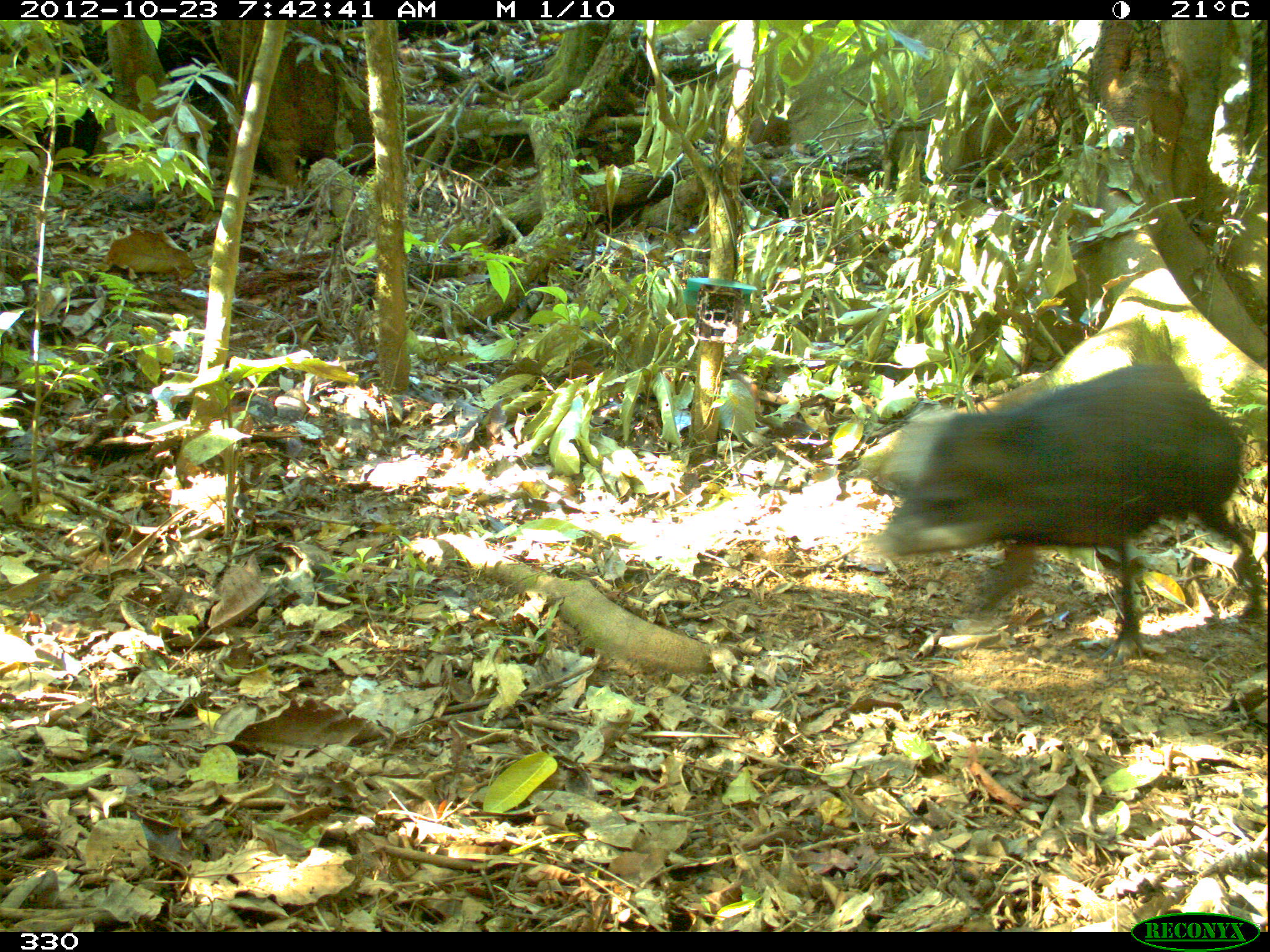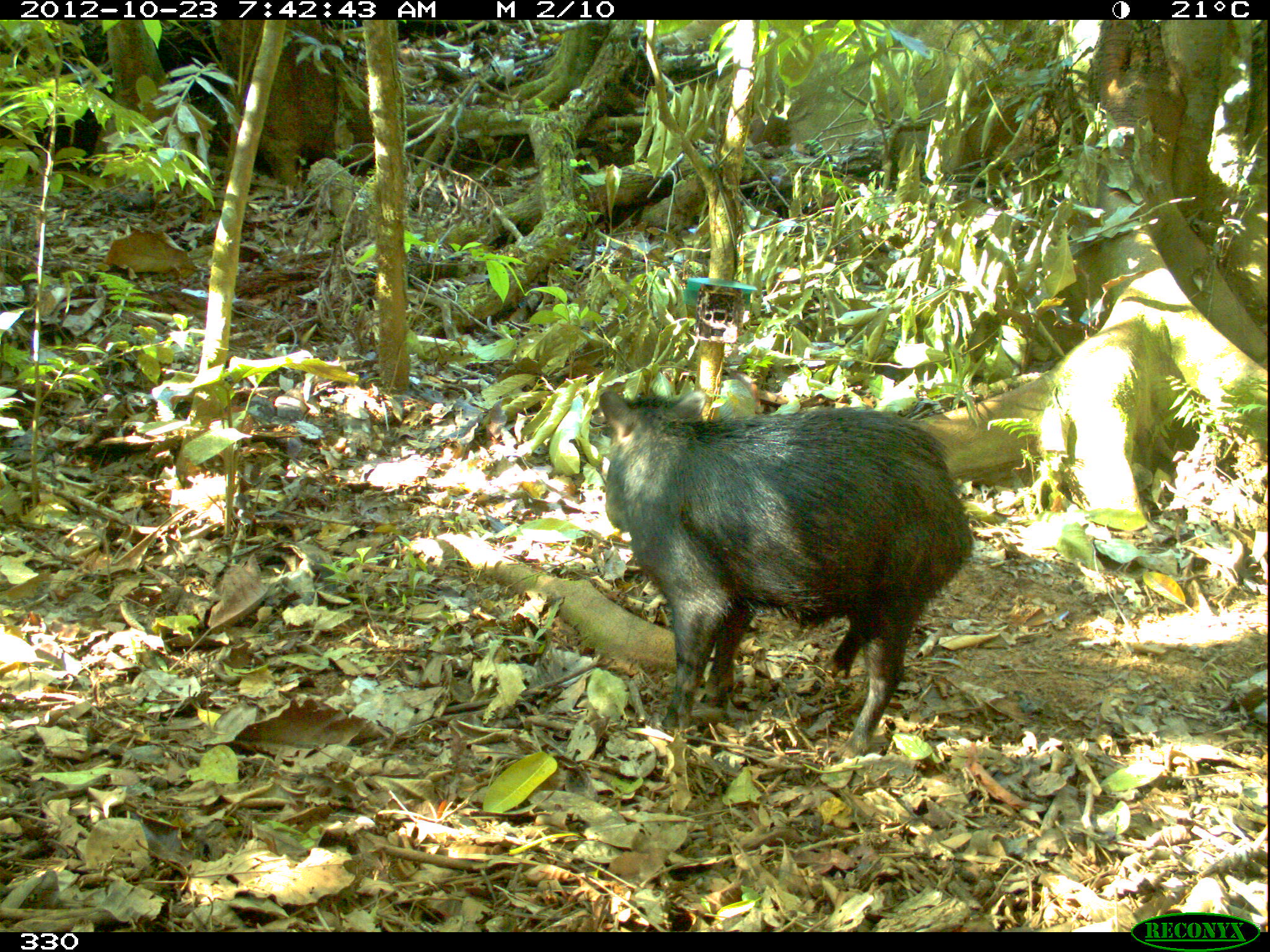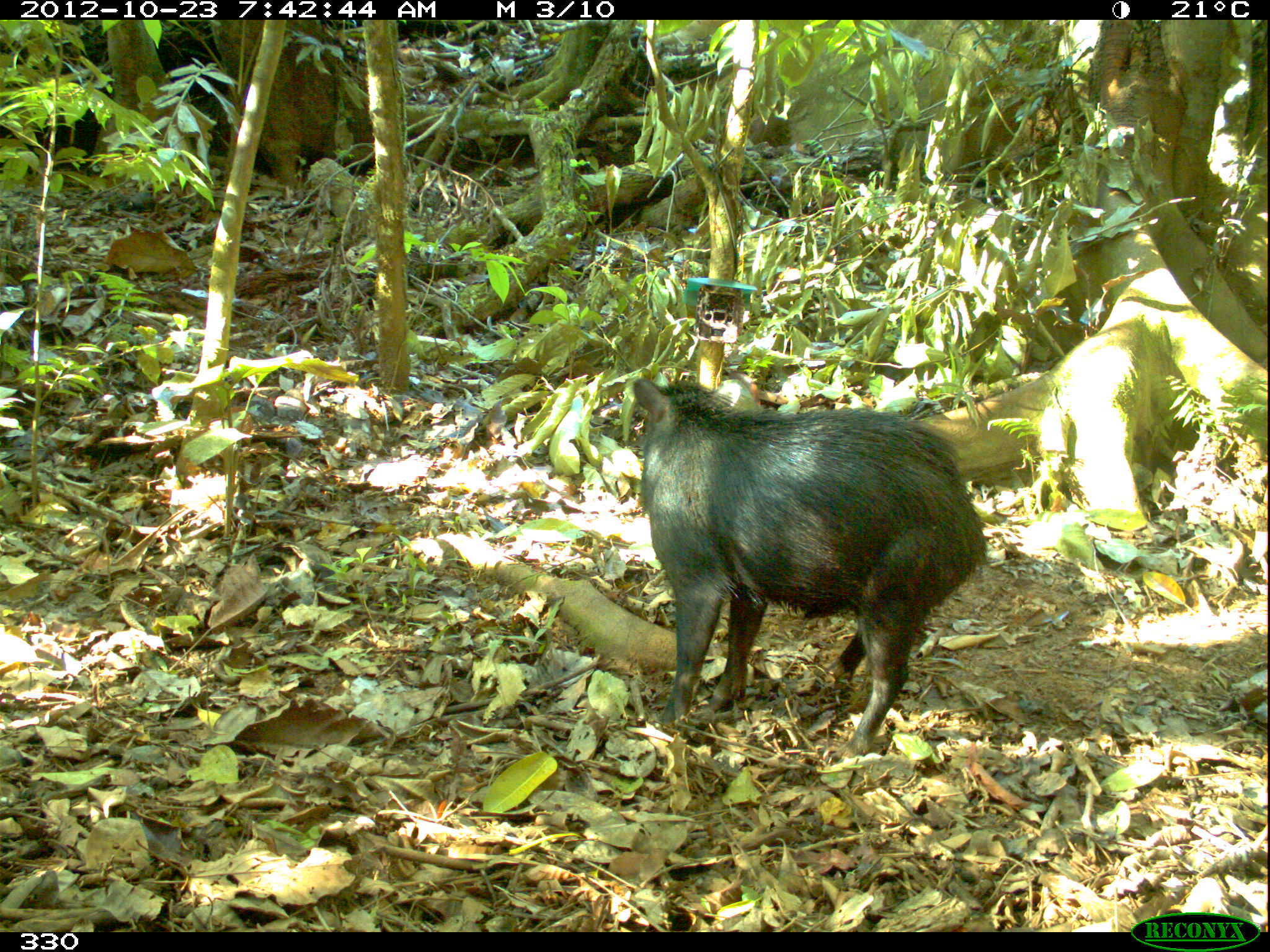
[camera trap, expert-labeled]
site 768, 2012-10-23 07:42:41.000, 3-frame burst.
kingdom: Animalia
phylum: Chordata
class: Mammalia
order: Artiodactyla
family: Tayassuidae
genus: Tayassu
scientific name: Tayassu pecari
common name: white-lipped peccary